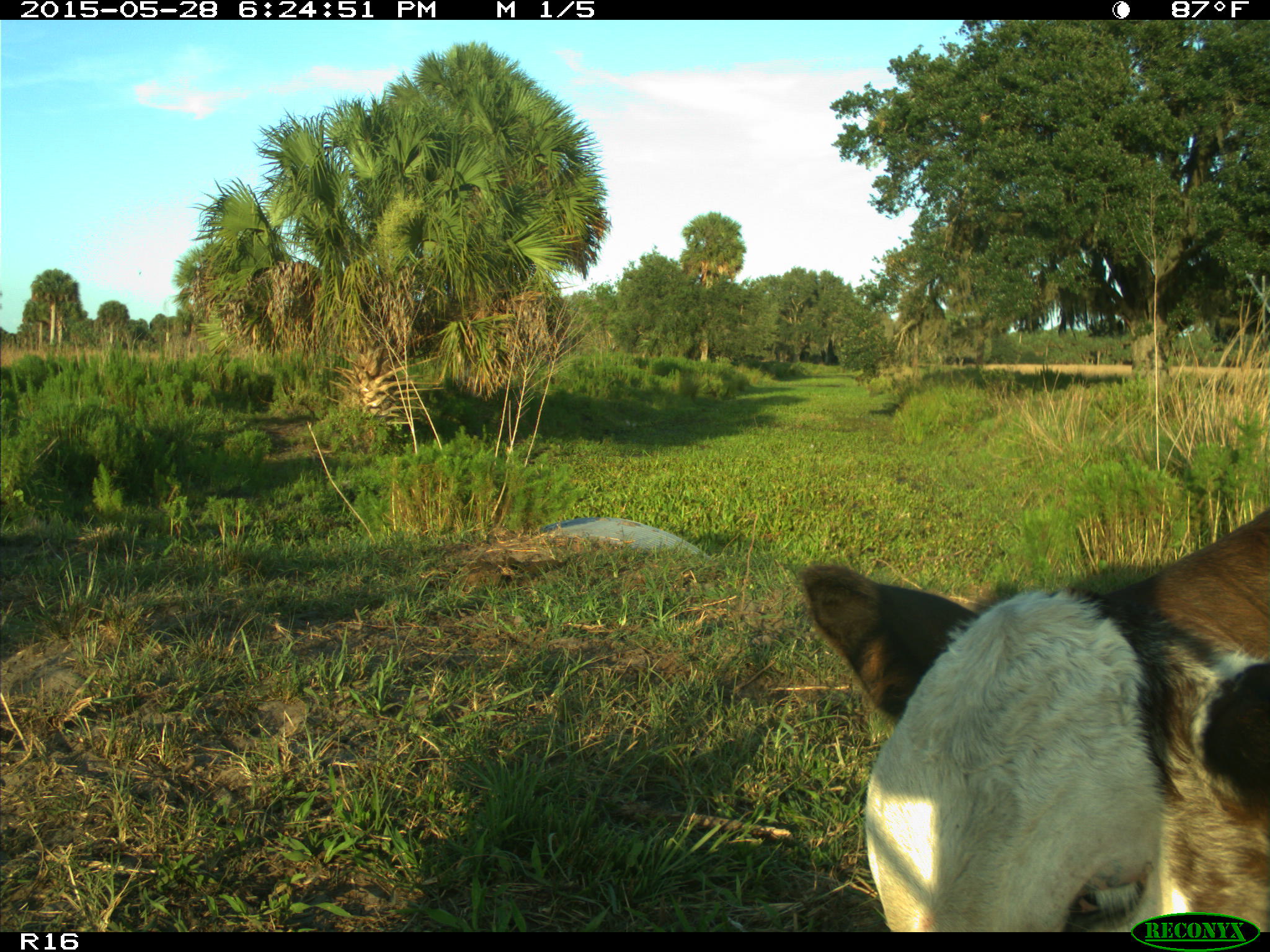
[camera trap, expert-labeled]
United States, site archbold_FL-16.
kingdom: Animalia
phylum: Chordata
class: Mammalia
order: Artiodactyla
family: Bovidae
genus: Bos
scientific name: Bos taurus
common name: domestic cow